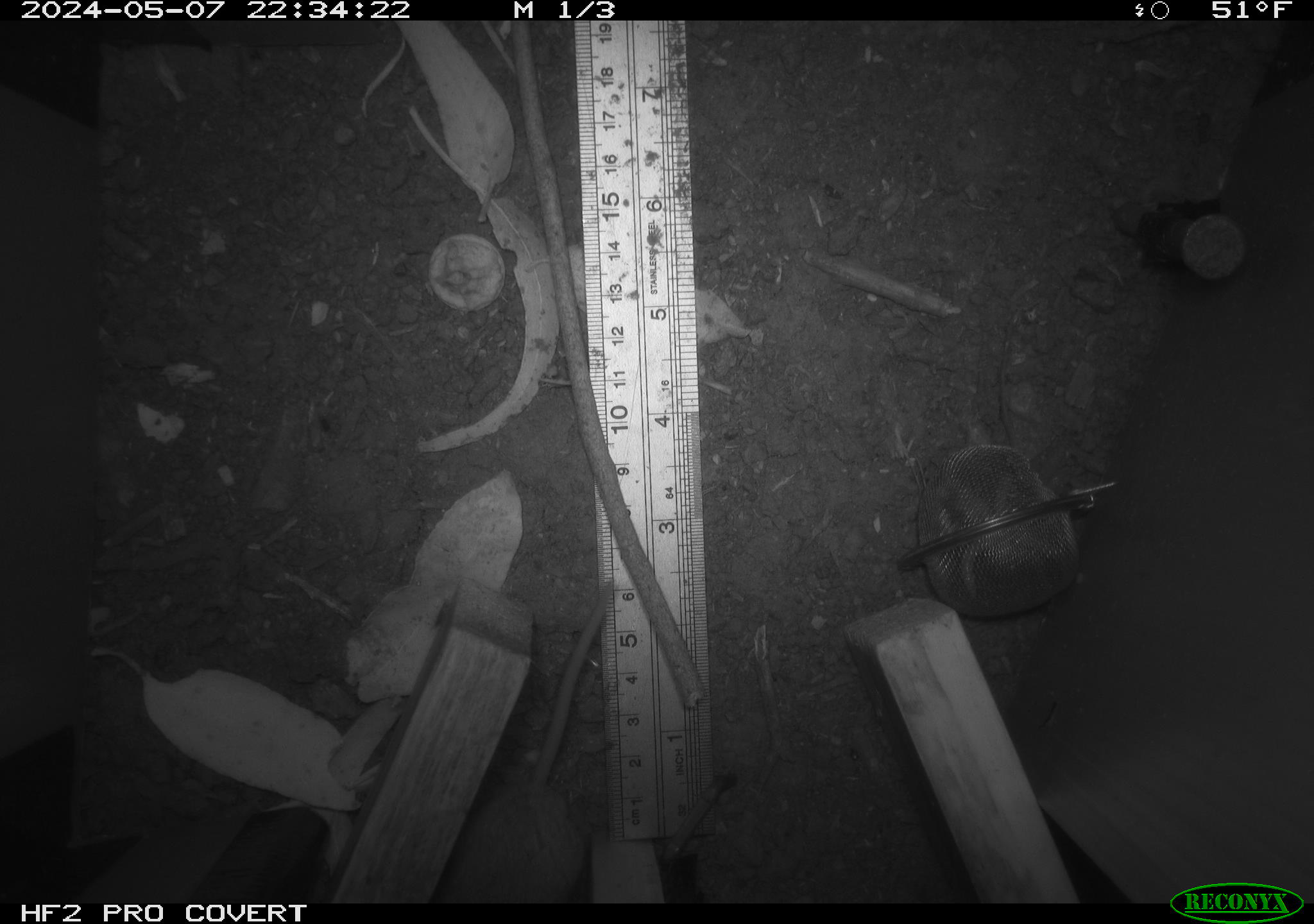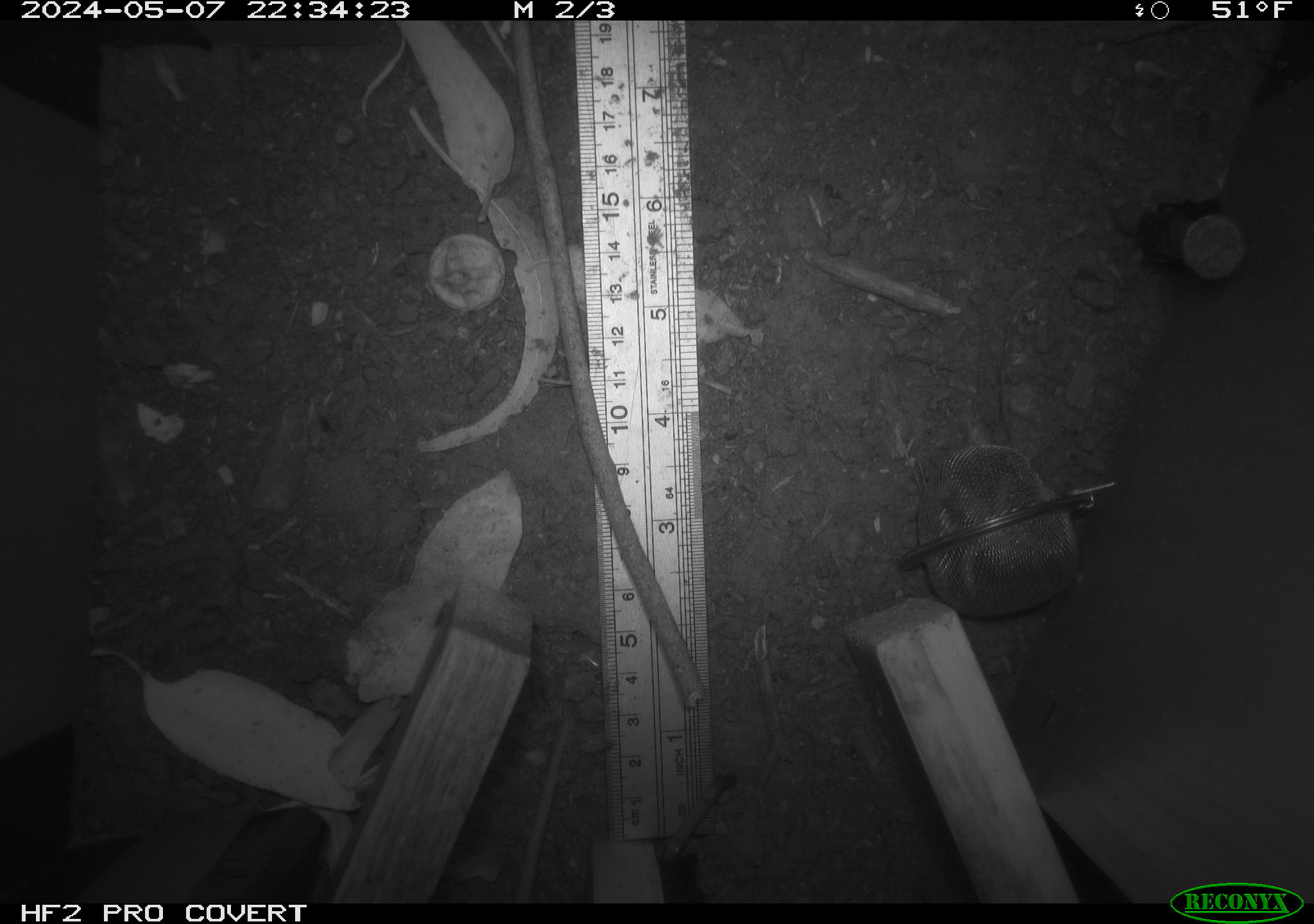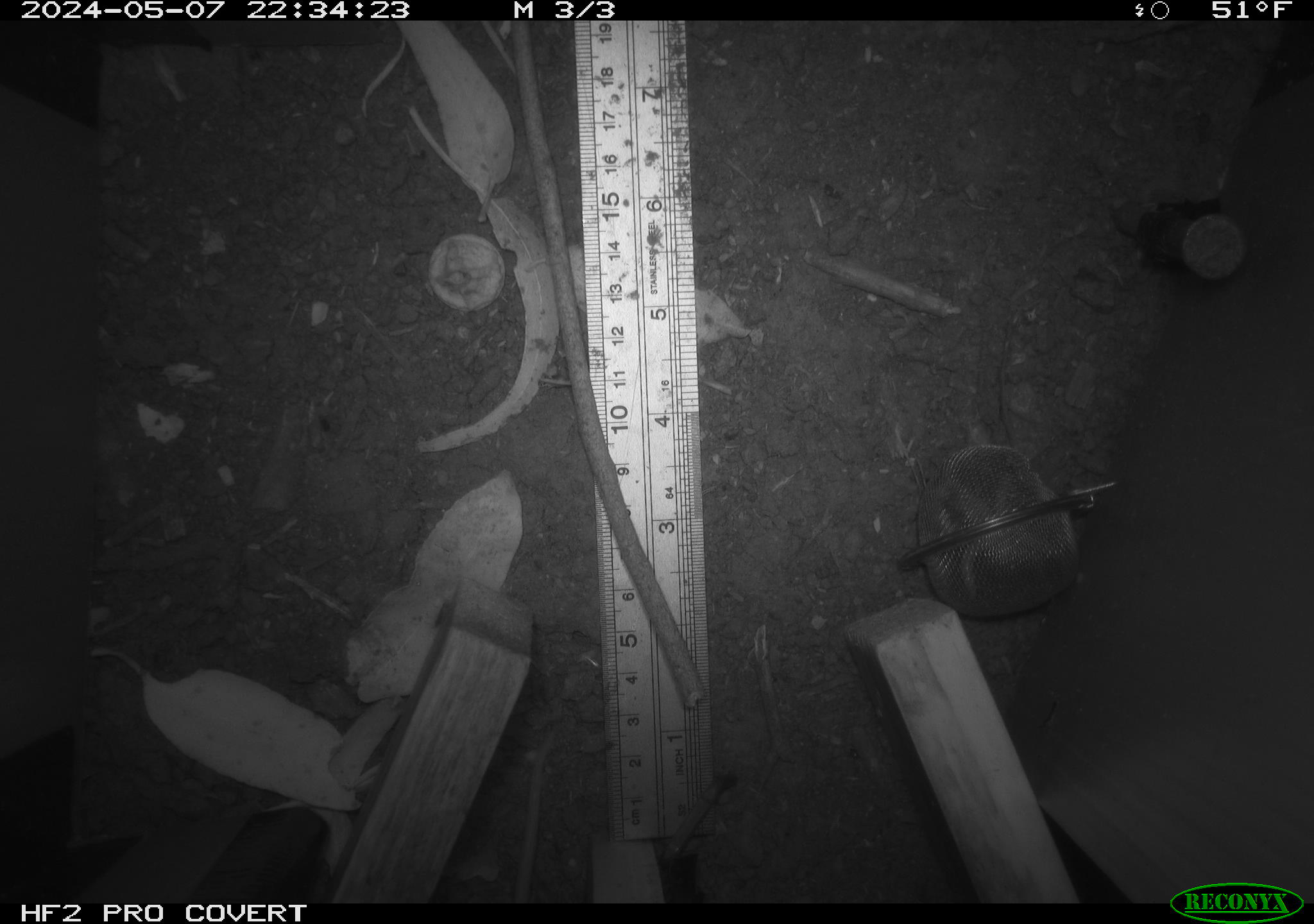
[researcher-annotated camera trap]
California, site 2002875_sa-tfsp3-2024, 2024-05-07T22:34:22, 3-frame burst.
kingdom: Animalia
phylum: Chordata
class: Mammalia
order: Rodentia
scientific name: Rodentia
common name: mouse species